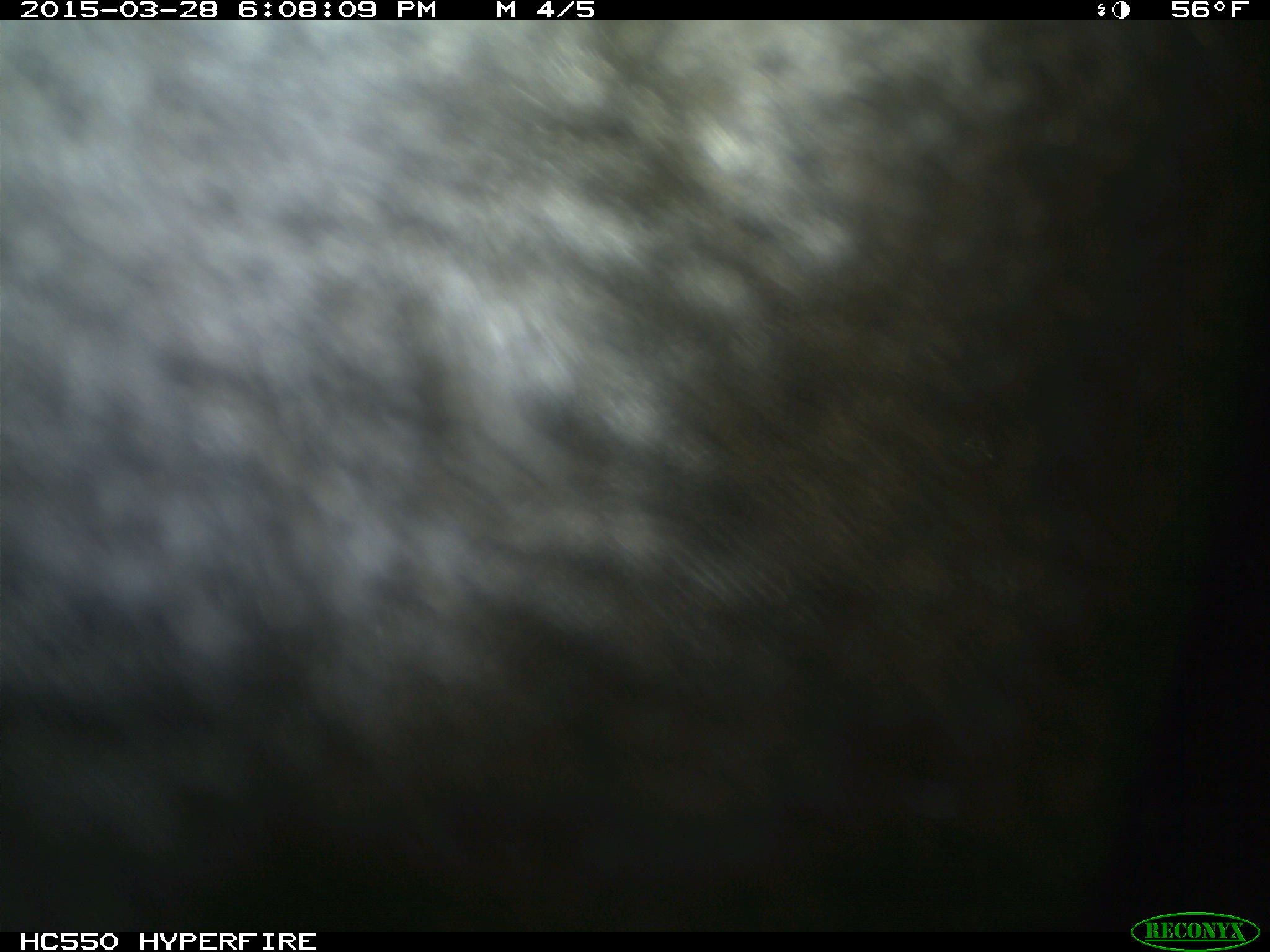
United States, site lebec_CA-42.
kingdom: Animalia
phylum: Chordata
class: Mammalia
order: Artiodactyla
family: Bovidae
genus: Bos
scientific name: Bos taurus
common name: domestic cow